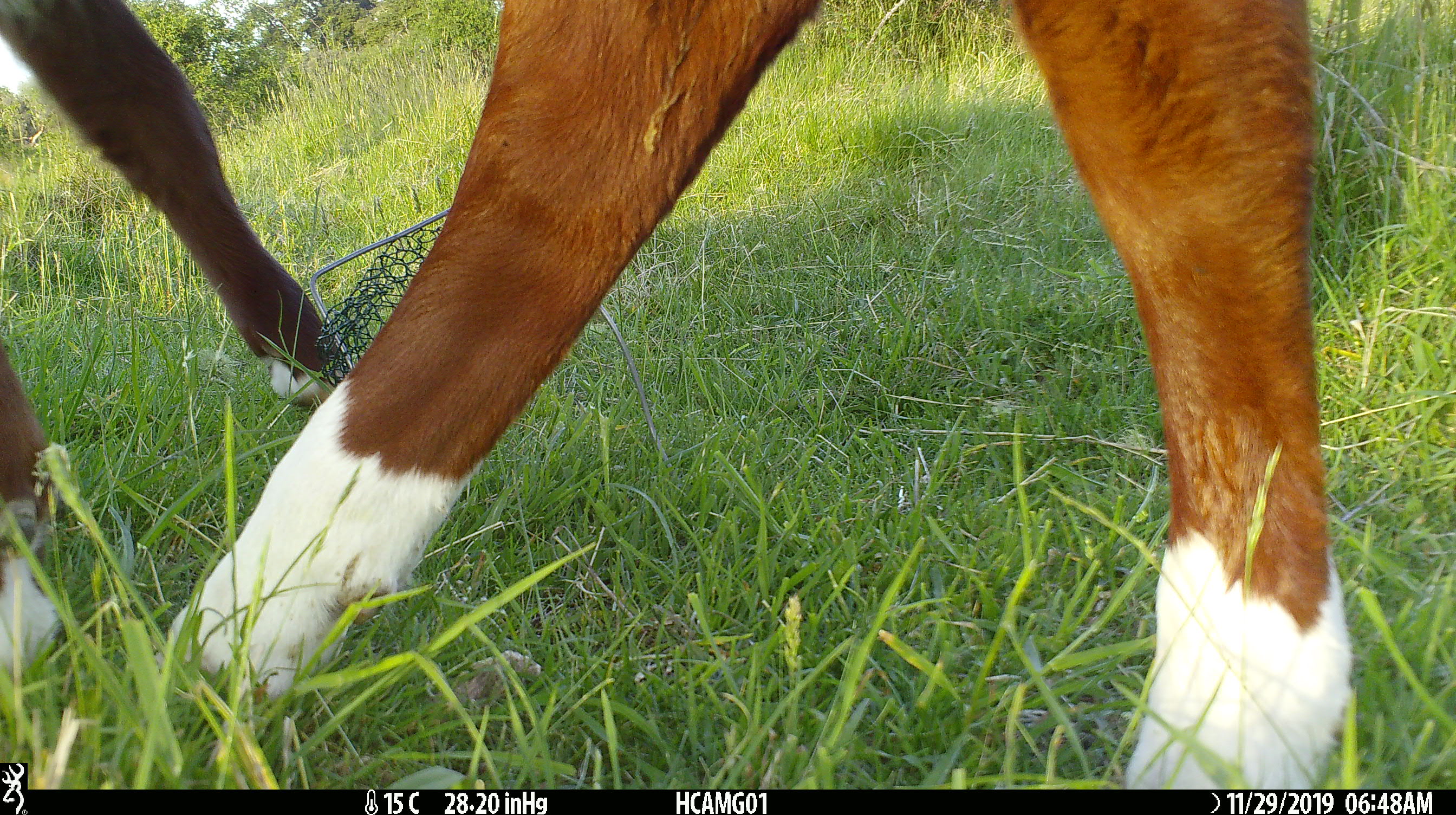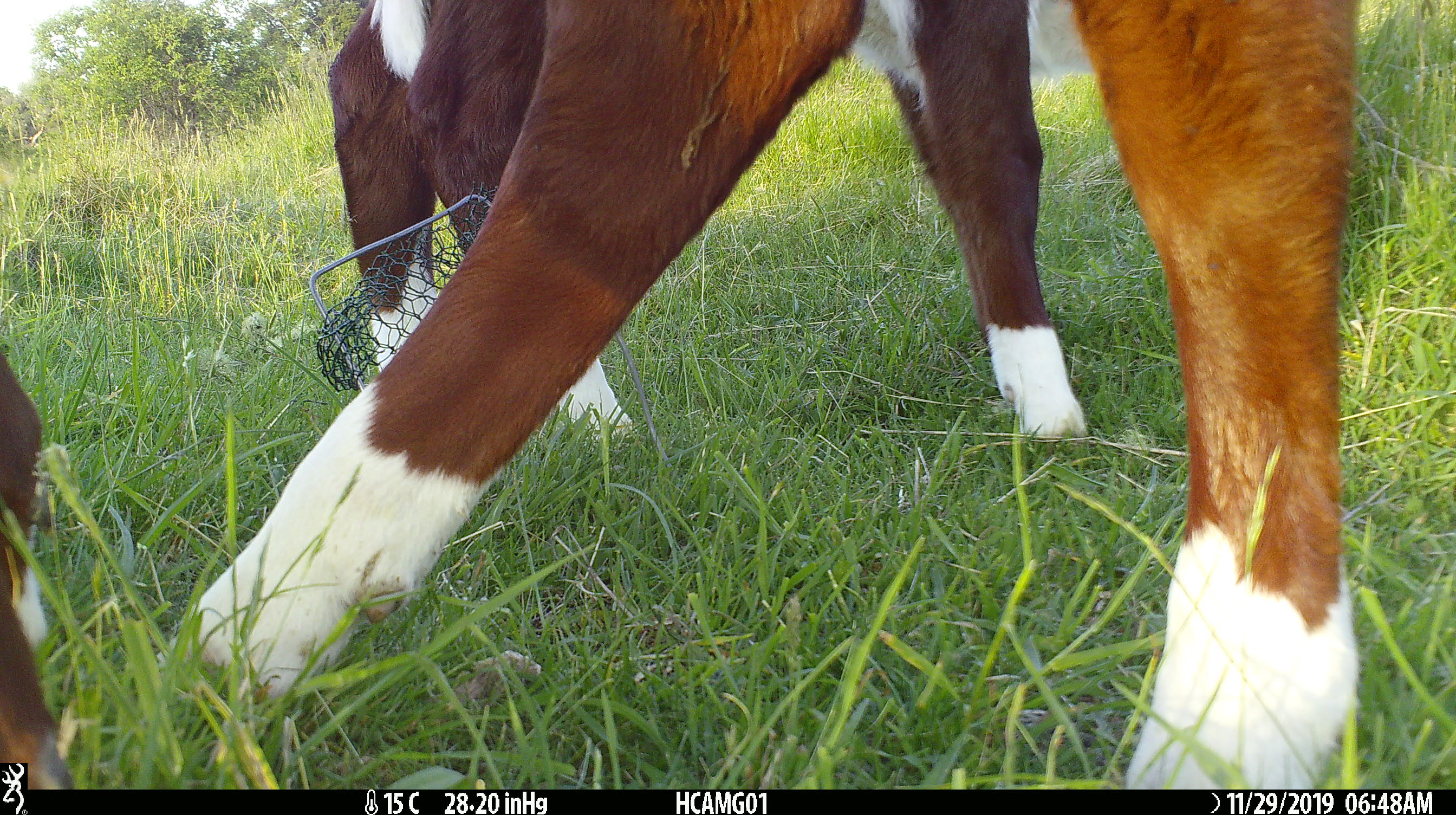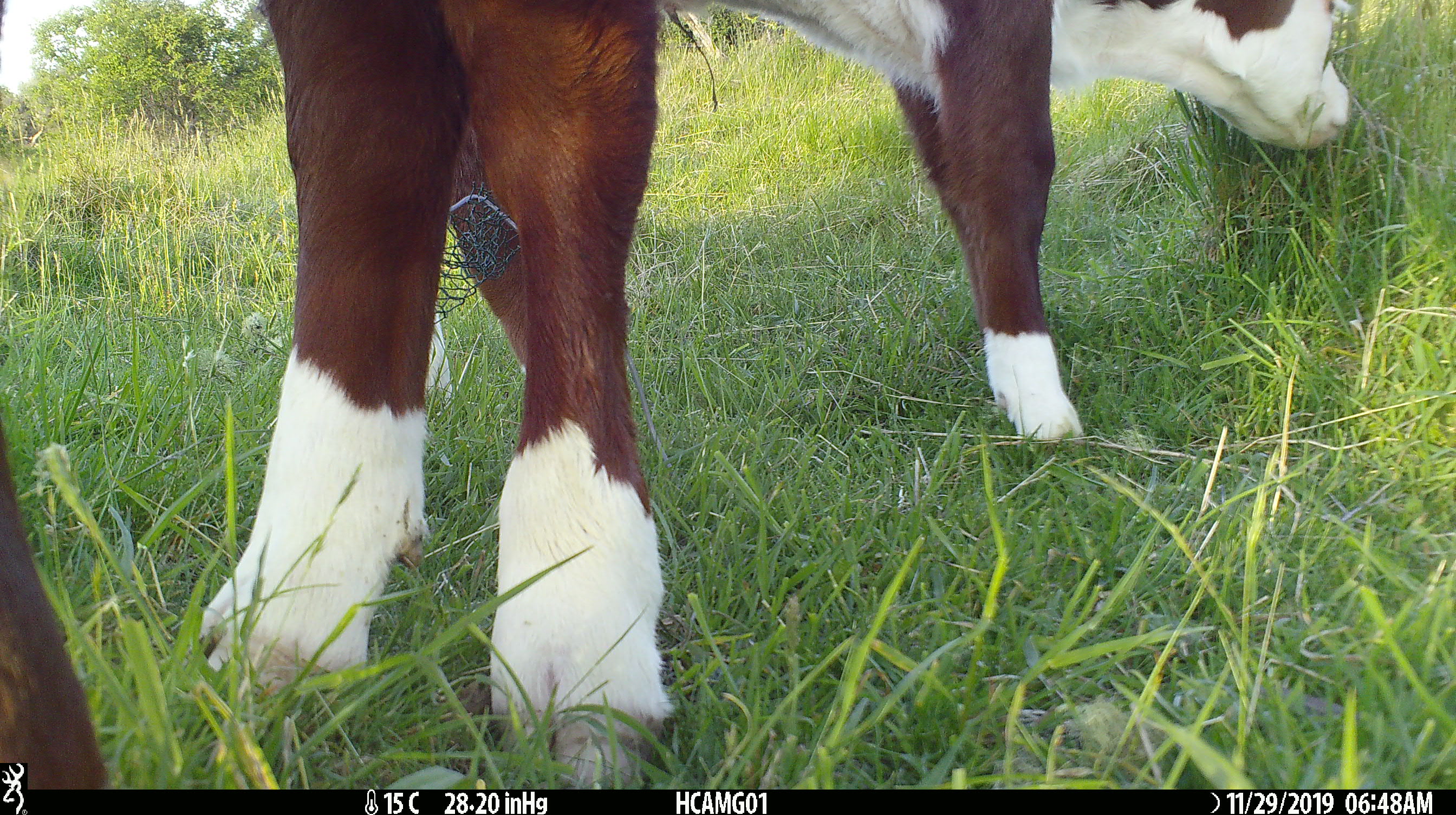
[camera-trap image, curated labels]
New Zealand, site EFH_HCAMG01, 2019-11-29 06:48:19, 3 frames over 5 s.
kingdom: Animalia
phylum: Chordata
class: Mammalia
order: Artiodactyla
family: Bovidae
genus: Bos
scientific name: Bos taurus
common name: domestic cow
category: cow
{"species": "cow (domestic cow) (Bos taurus)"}